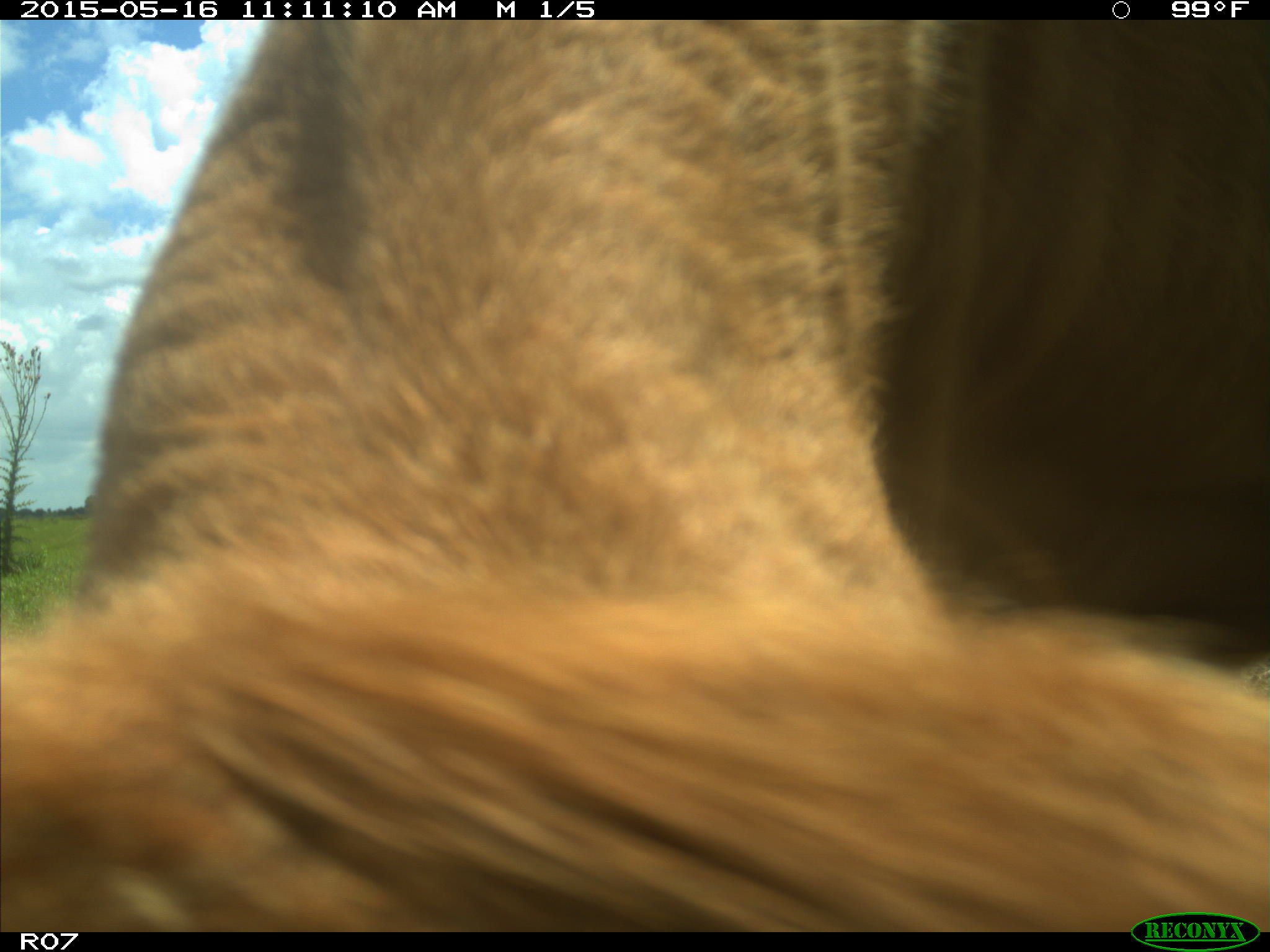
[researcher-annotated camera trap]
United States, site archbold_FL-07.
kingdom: Animalia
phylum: Chordata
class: Mammalia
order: Artiodactyla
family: Bovidae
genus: Bos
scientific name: Bos taurus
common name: domestic cow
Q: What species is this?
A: Bos taurus (domestic cow).